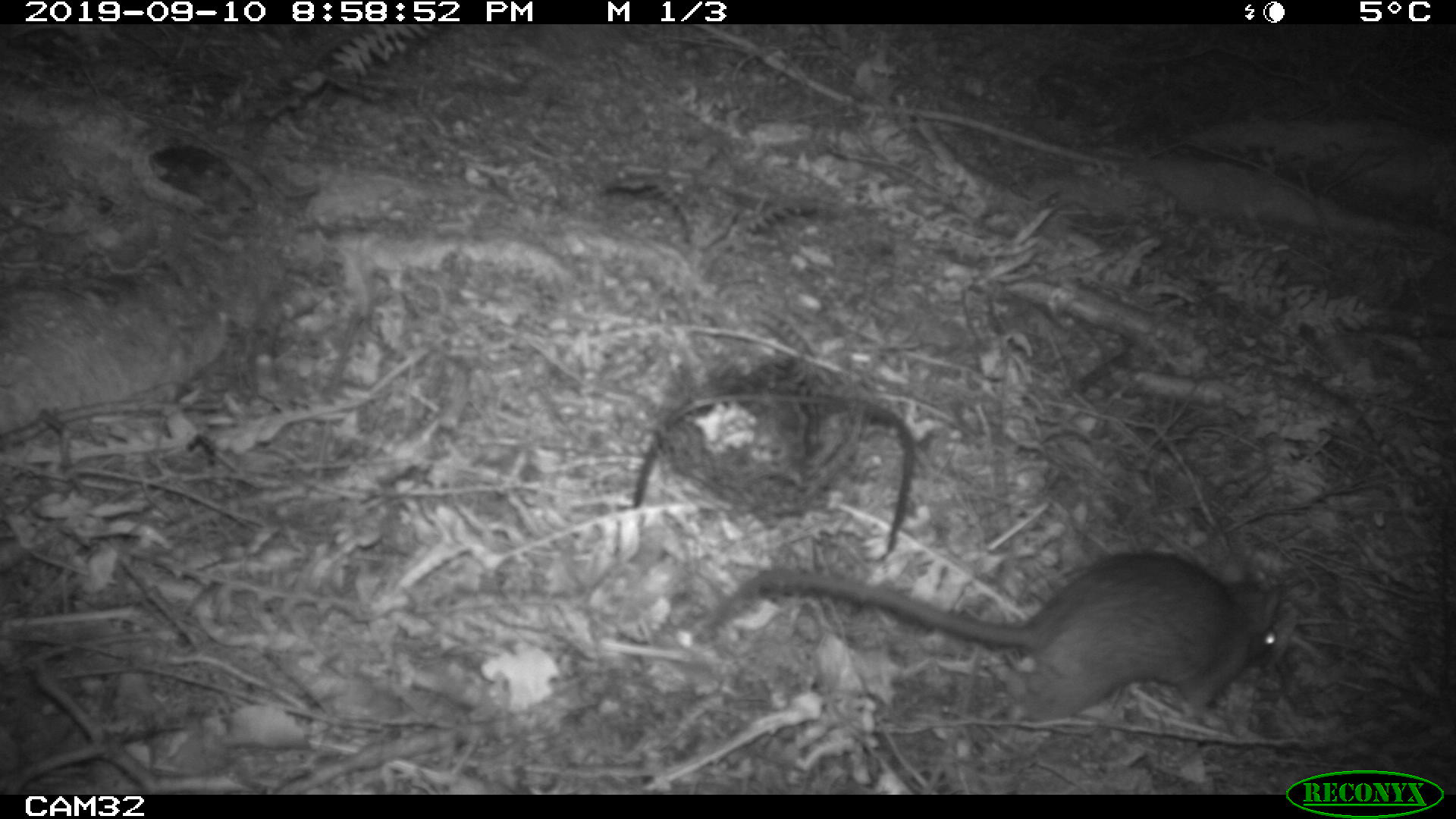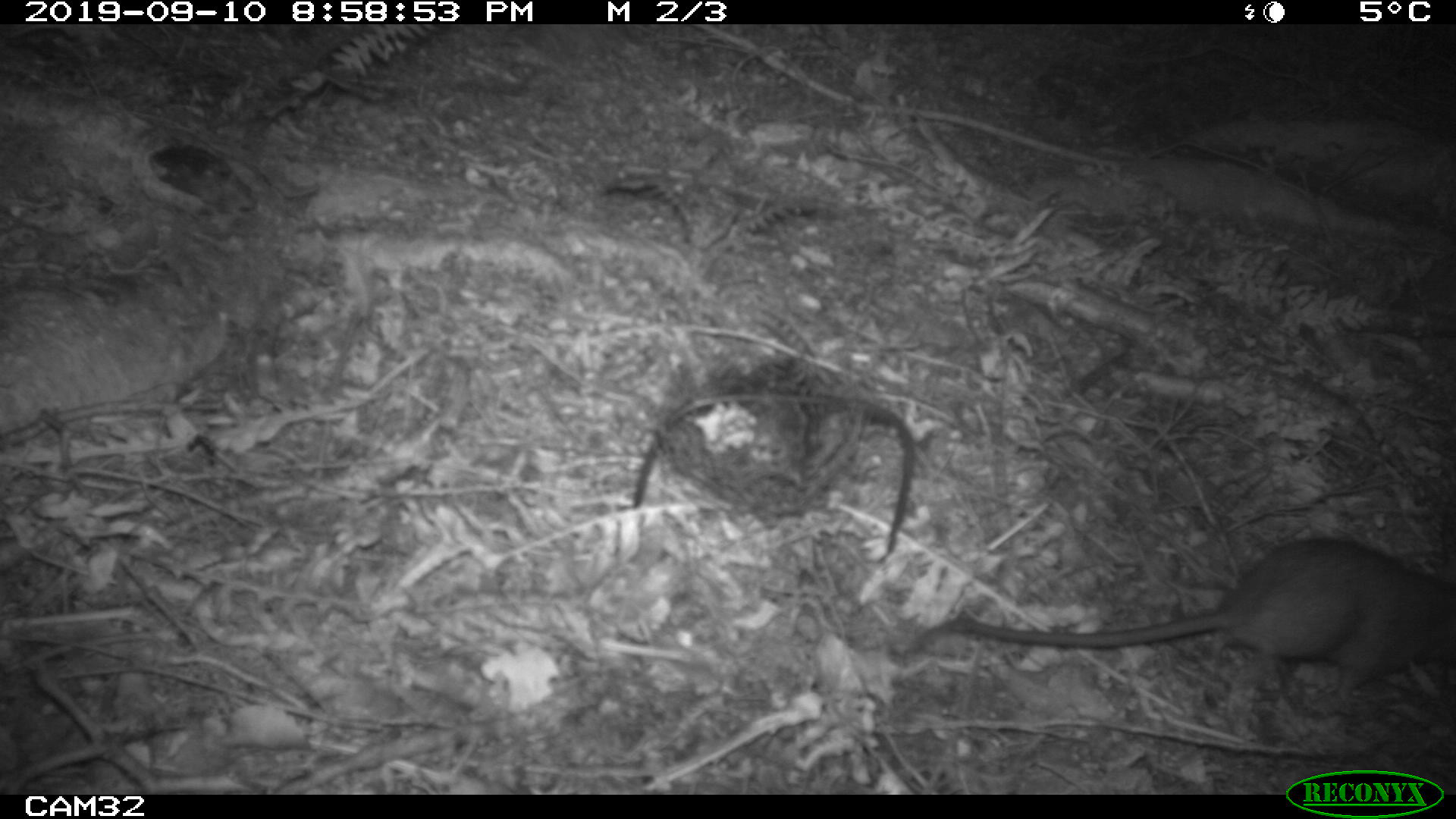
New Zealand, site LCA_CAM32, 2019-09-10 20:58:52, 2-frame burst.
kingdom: Animalia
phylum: Chordata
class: Mammalia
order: Rodentia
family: Muridae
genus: Rattus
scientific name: Rattus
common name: rat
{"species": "rat (Rattus)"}